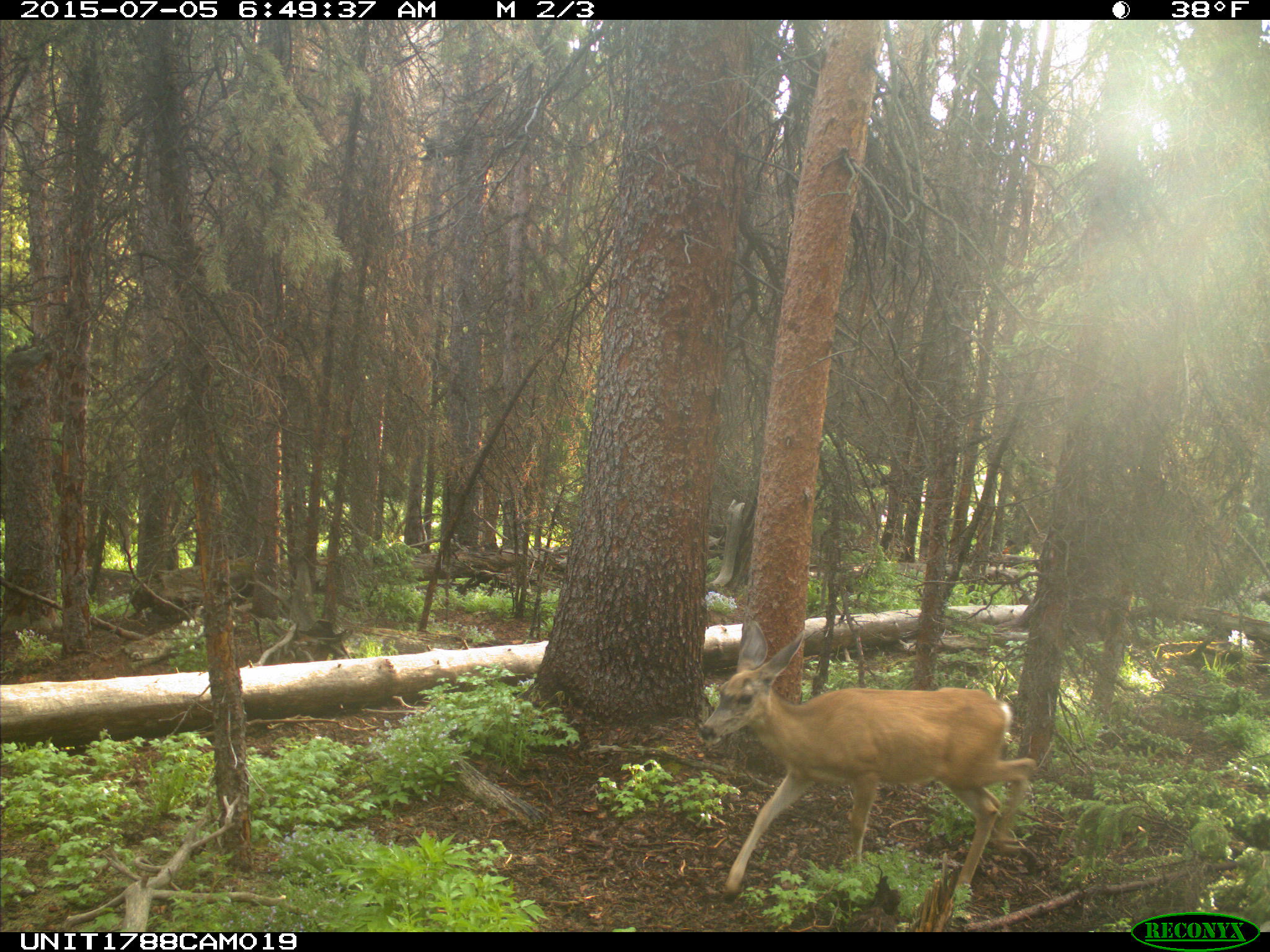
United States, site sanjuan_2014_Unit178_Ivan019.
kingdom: Animalia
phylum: Chordata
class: Mammalia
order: Artiodactyla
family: Cervidae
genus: Odocoileus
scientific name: Odocoileus hemionus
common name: mule deer